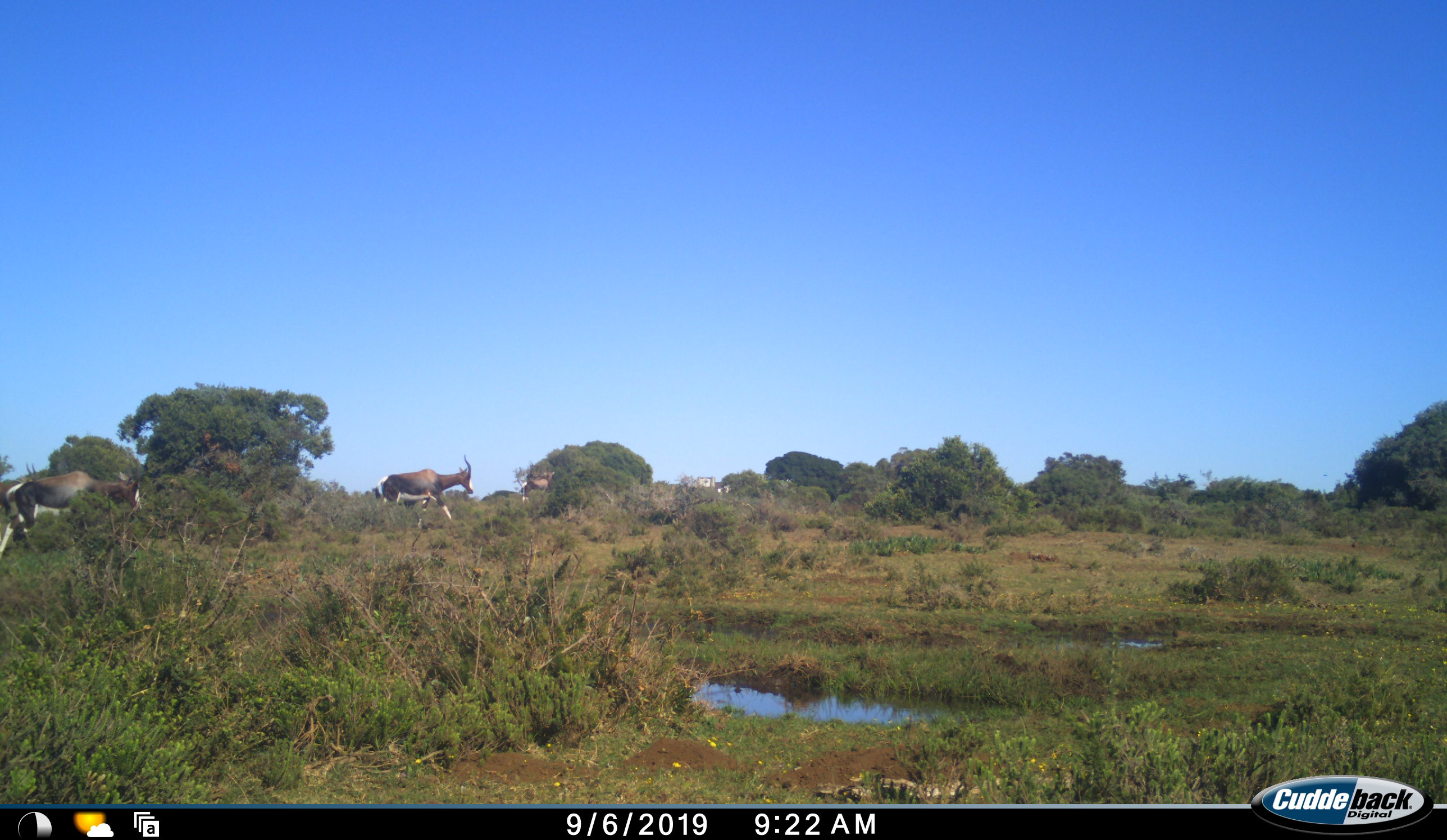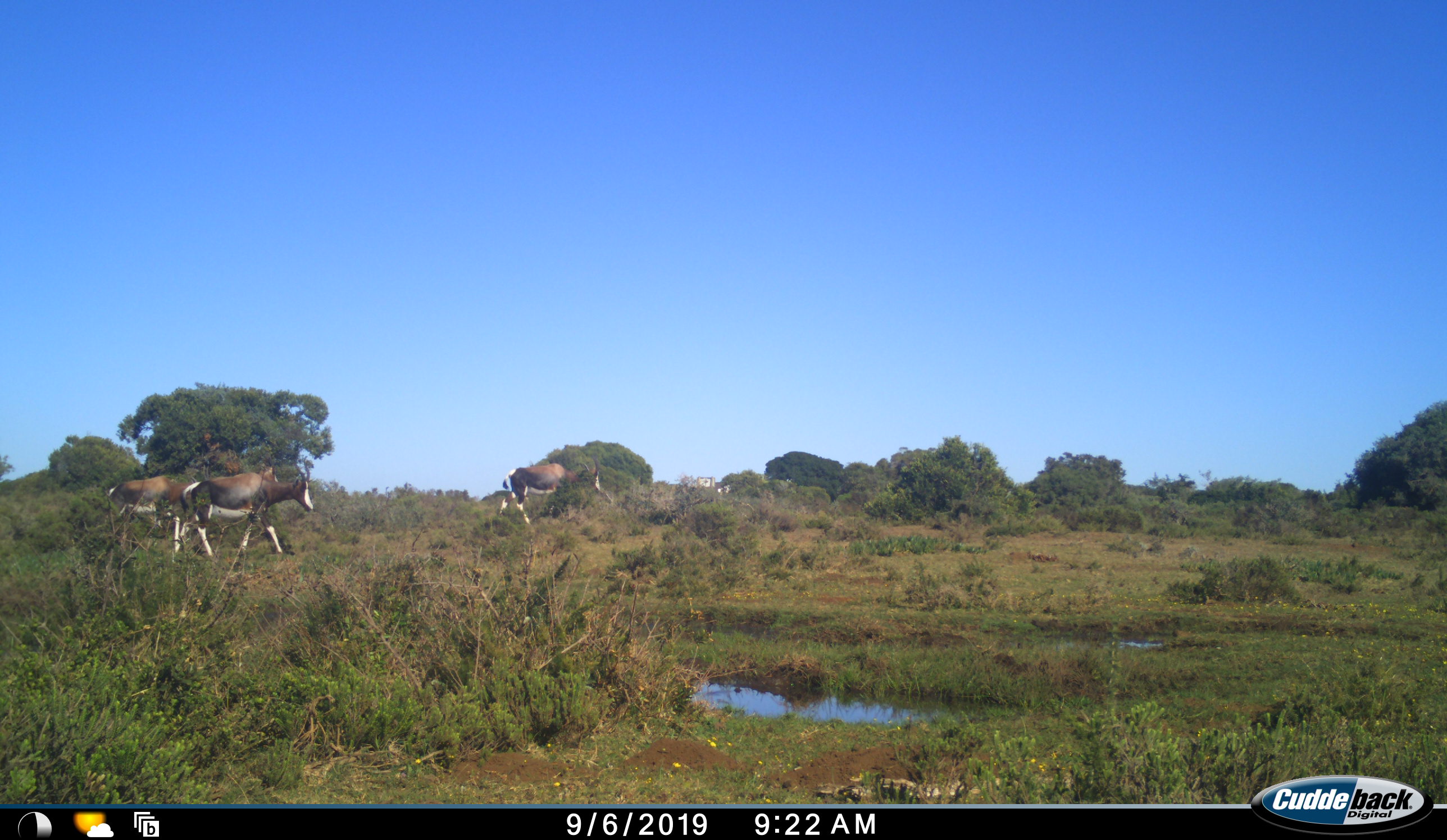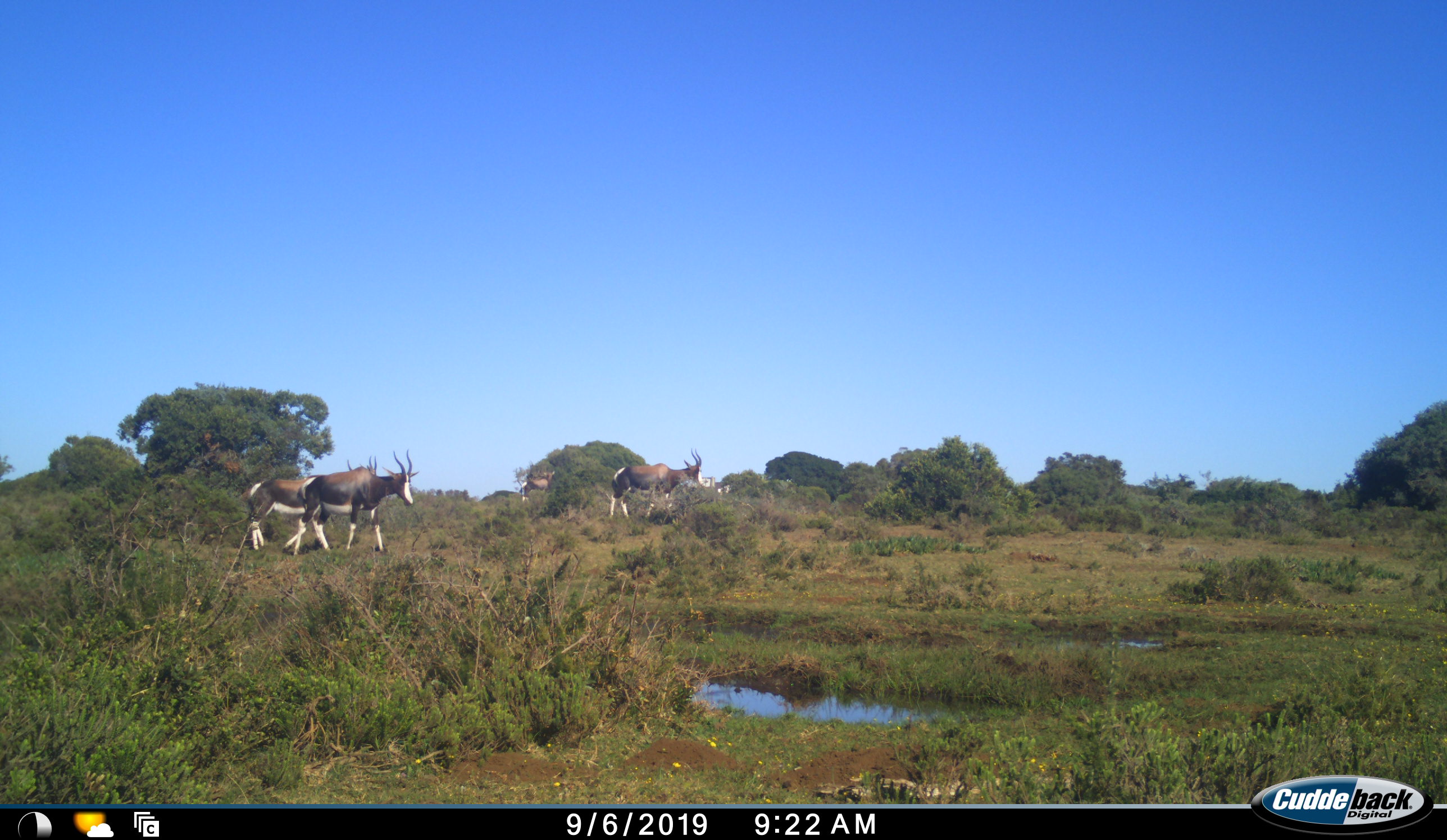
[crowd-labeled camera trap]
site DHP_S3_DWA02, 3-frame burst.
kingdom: Animalia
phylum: Chordata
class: Mammalia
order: Artiodactyla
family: Bovidae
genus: Damaliscus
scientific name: Damaliscus pygargus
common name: bontebok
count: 4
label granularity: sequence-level